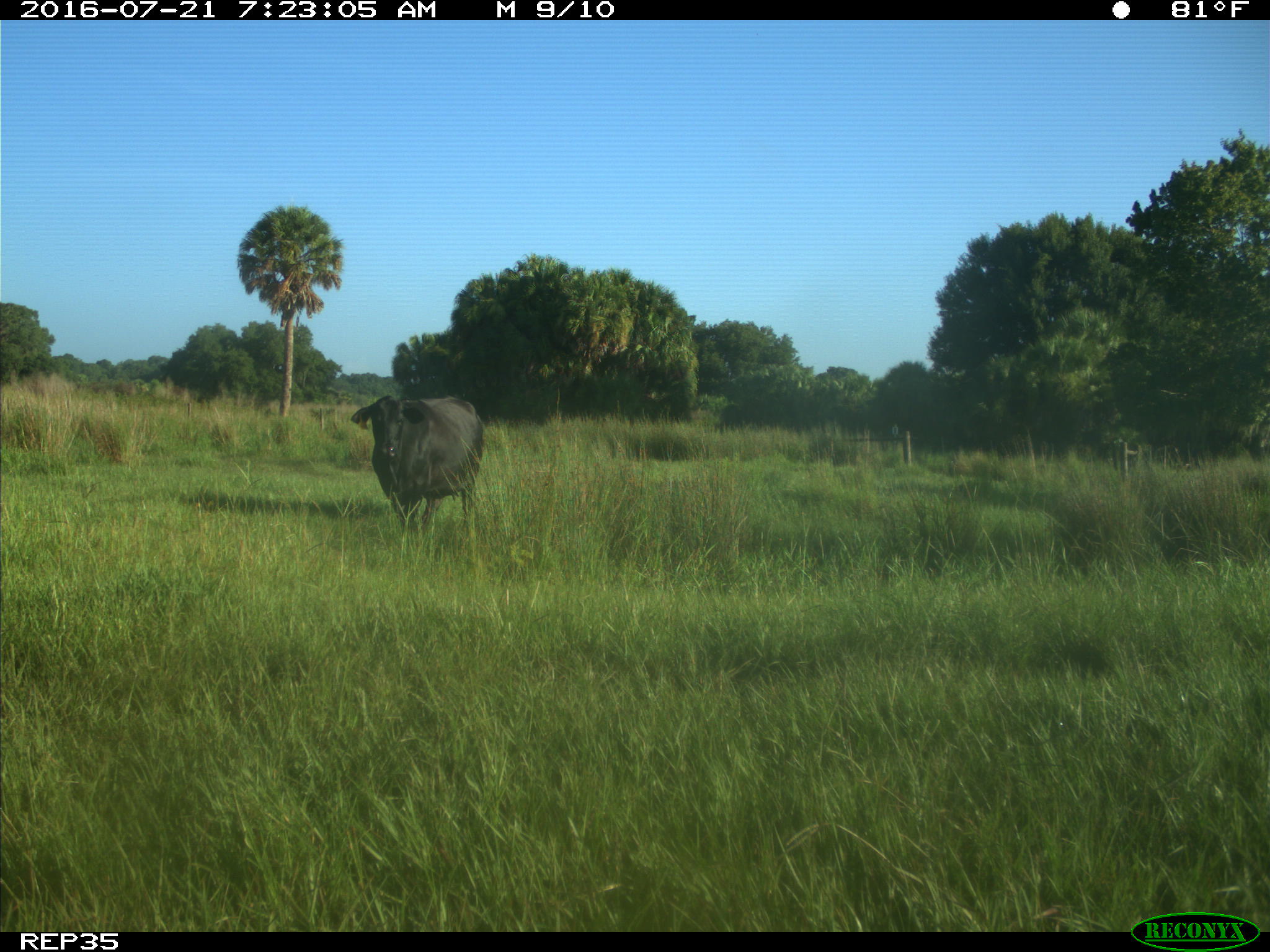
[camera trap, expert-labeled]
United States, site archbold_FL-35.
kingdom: Animalia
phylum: Chordata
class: Mammalia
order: Artiodactyla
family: Bovidae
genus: Bos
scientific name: Bos taurus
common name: domestic cow